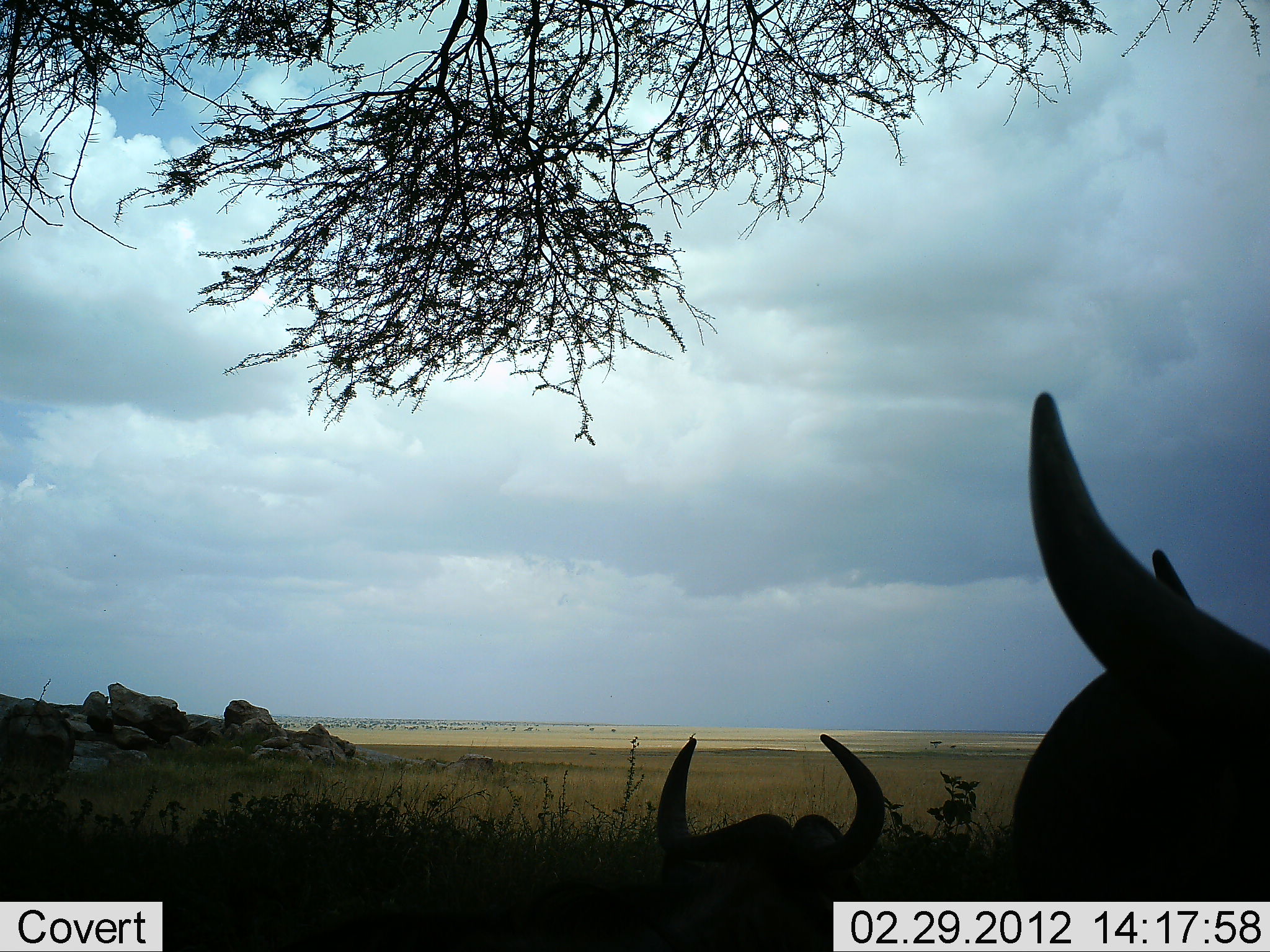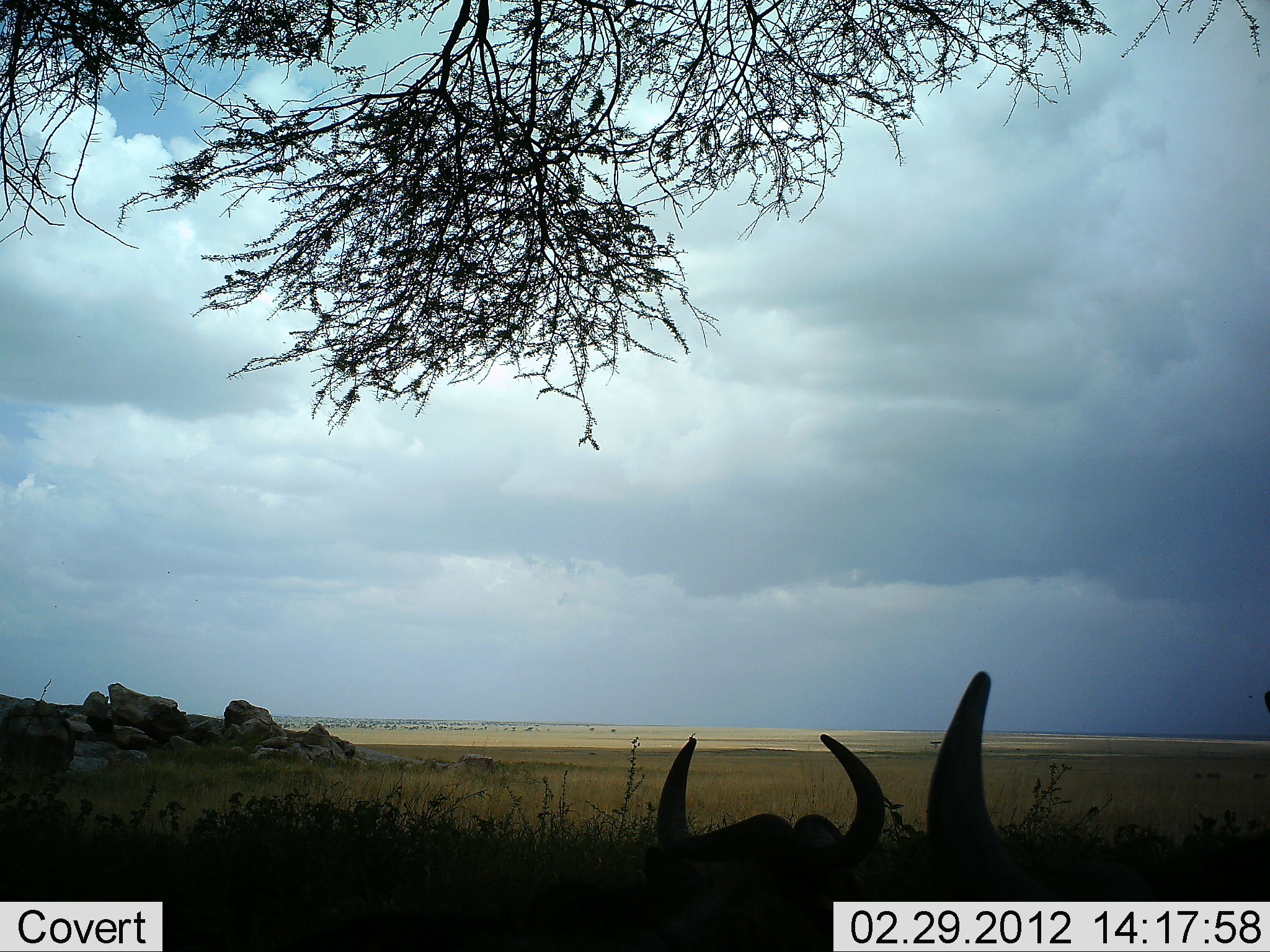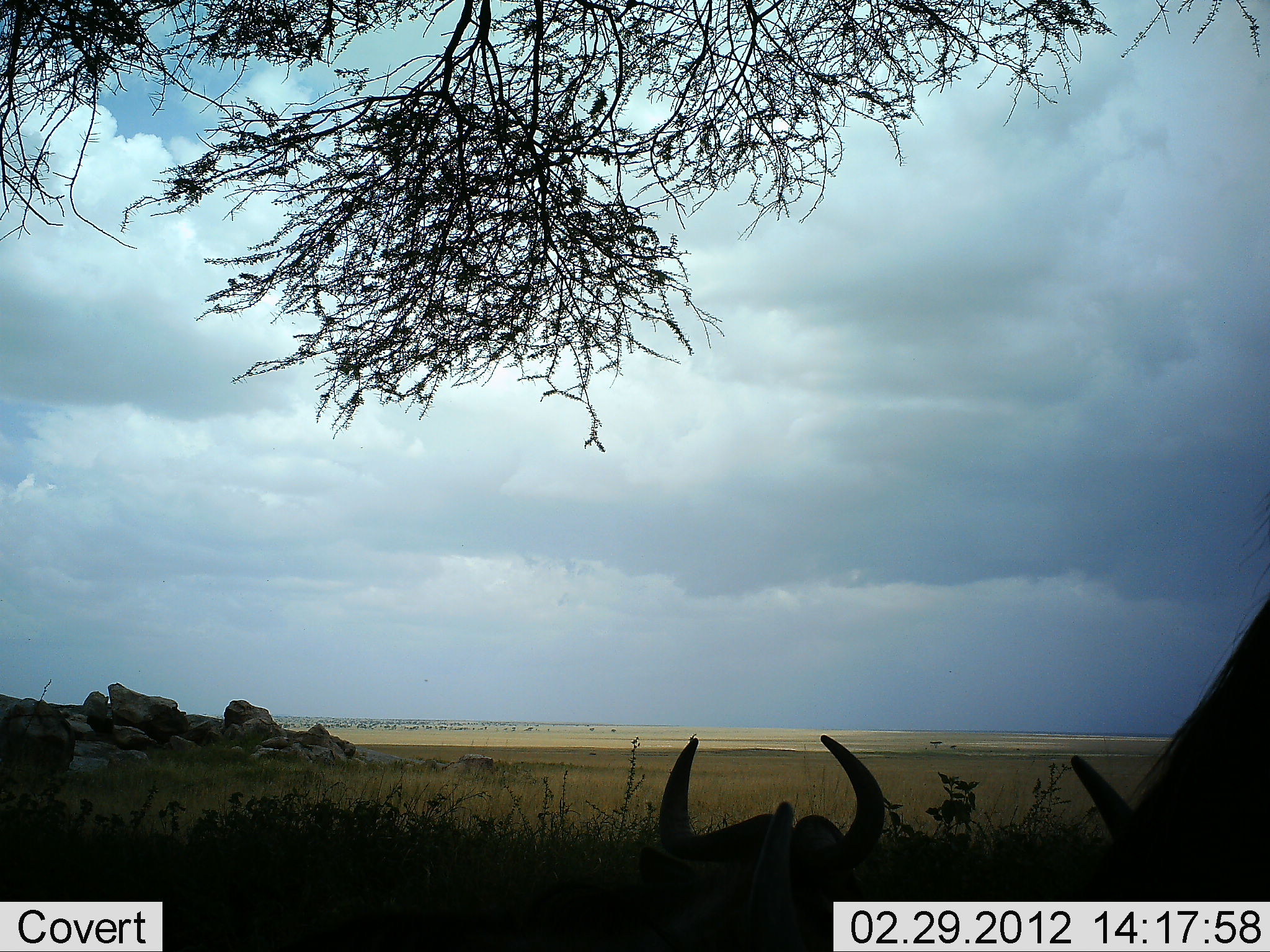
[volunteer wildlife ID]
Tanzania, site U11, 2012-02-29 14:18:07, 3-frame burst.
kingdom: Animalia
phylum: Chordata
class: Mammalia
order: Artiodactyla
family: Bovidae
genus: Connochaetes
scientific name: Connochaetes taurinus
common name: blue wildebeest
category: wildebeest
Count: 2.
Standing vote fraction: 8%.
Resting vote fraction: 100%.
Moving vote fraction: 8%.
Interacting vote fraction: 0%.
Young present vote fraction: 0%.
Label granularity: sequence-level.